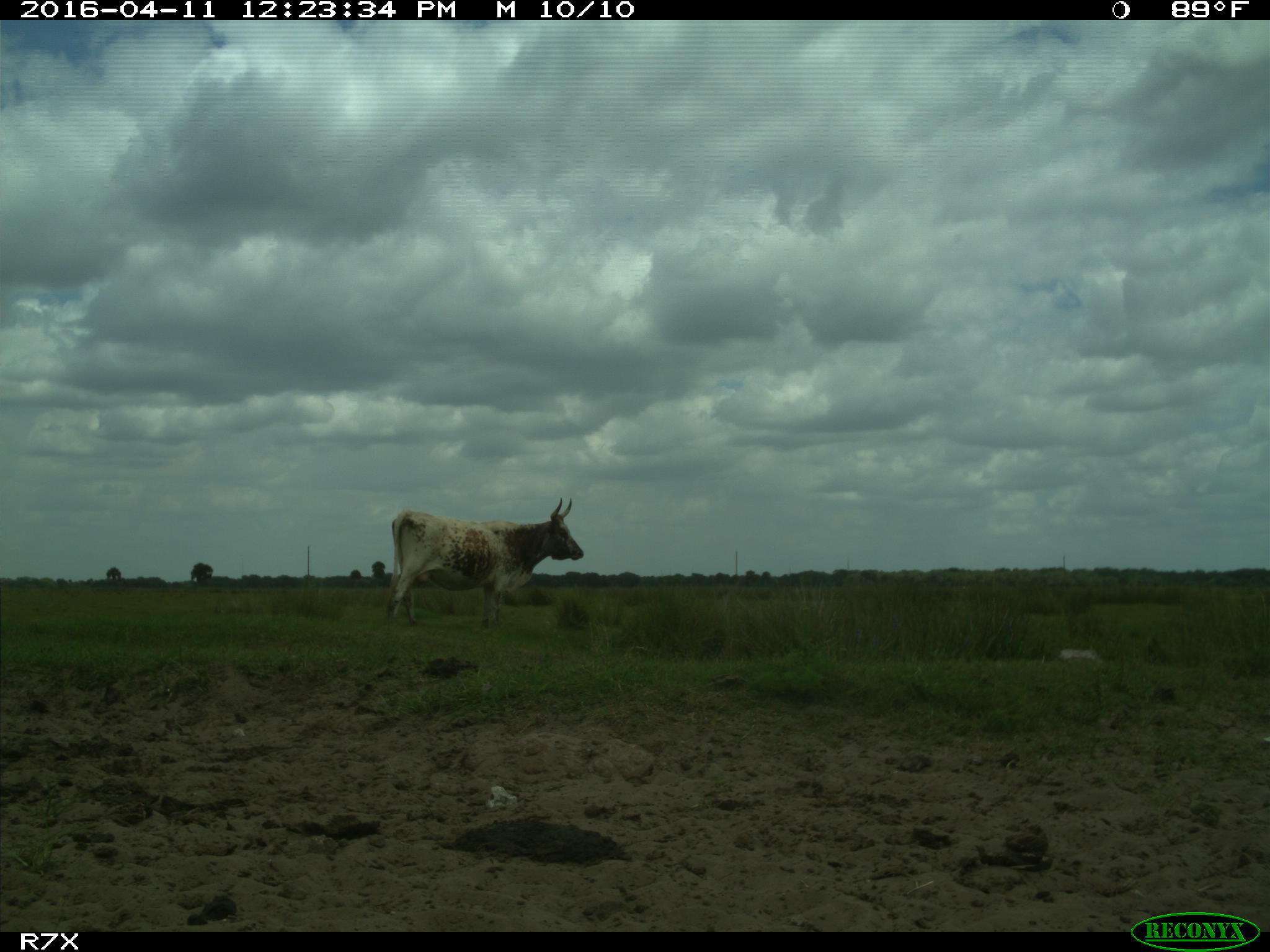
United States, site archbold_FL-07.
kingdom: Animalia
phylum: Chordata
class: Mammalia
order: Artiodactyla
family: Bovidae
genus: Bos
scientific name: Bos taurus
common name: domestic cow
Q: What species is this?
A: Bos taurus (domestic cow).